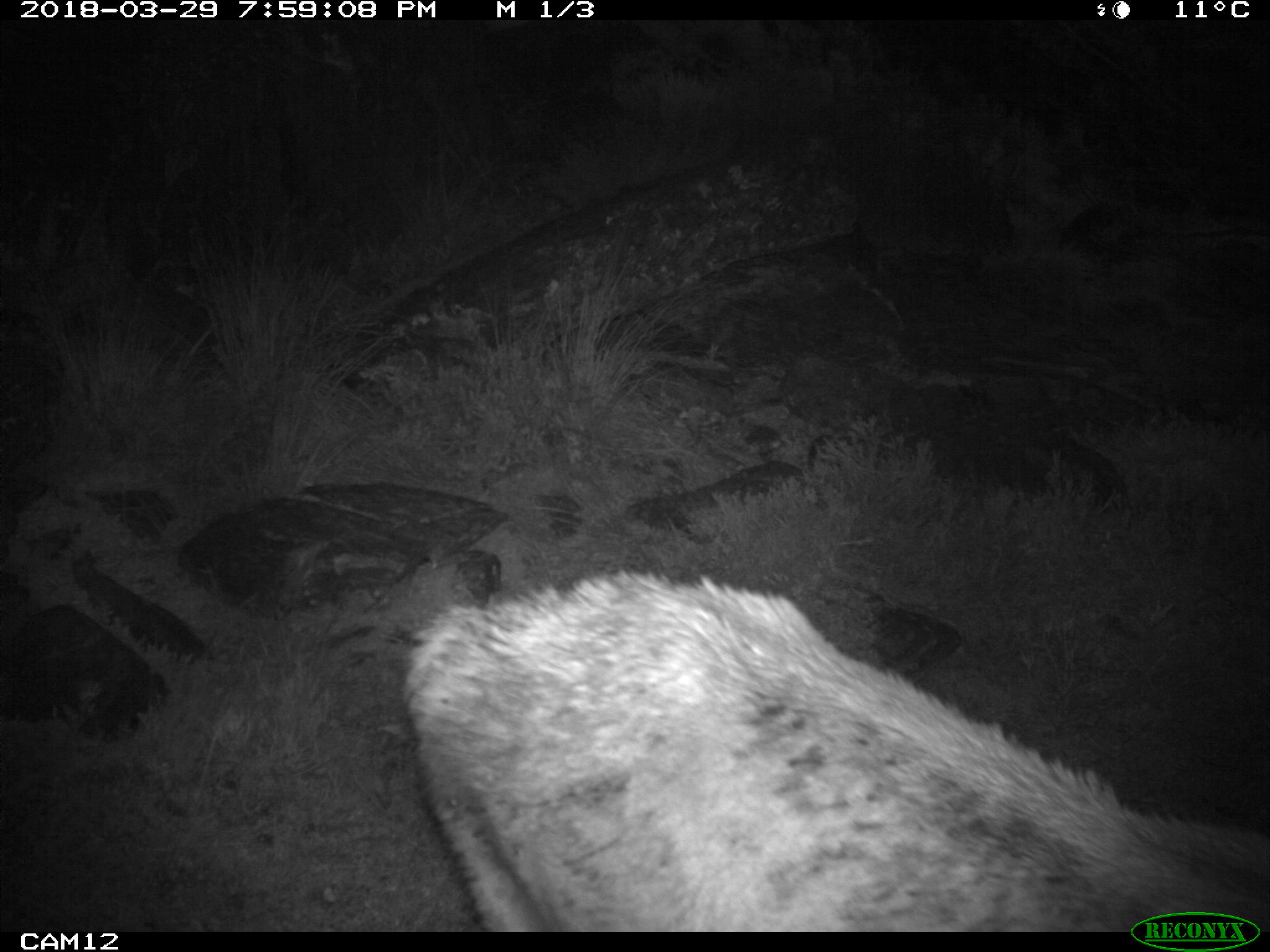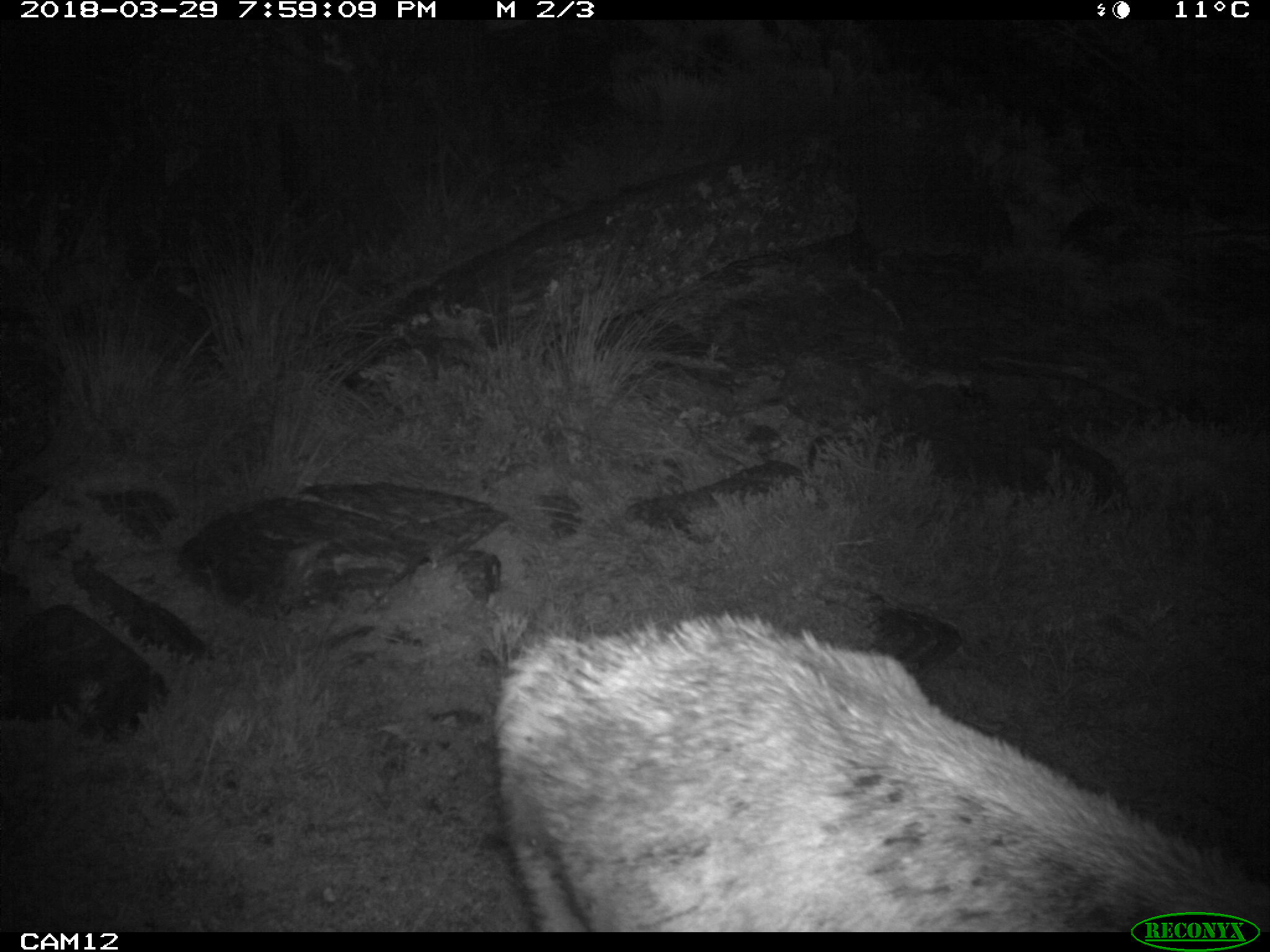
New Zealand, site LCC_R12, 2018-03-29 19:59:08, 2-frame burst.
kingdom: Animalia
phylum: Chordata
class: Mammalia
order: Artiodactyla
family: Cervidae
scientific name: Cervidae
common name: deer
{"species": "deer (Cervidae)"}